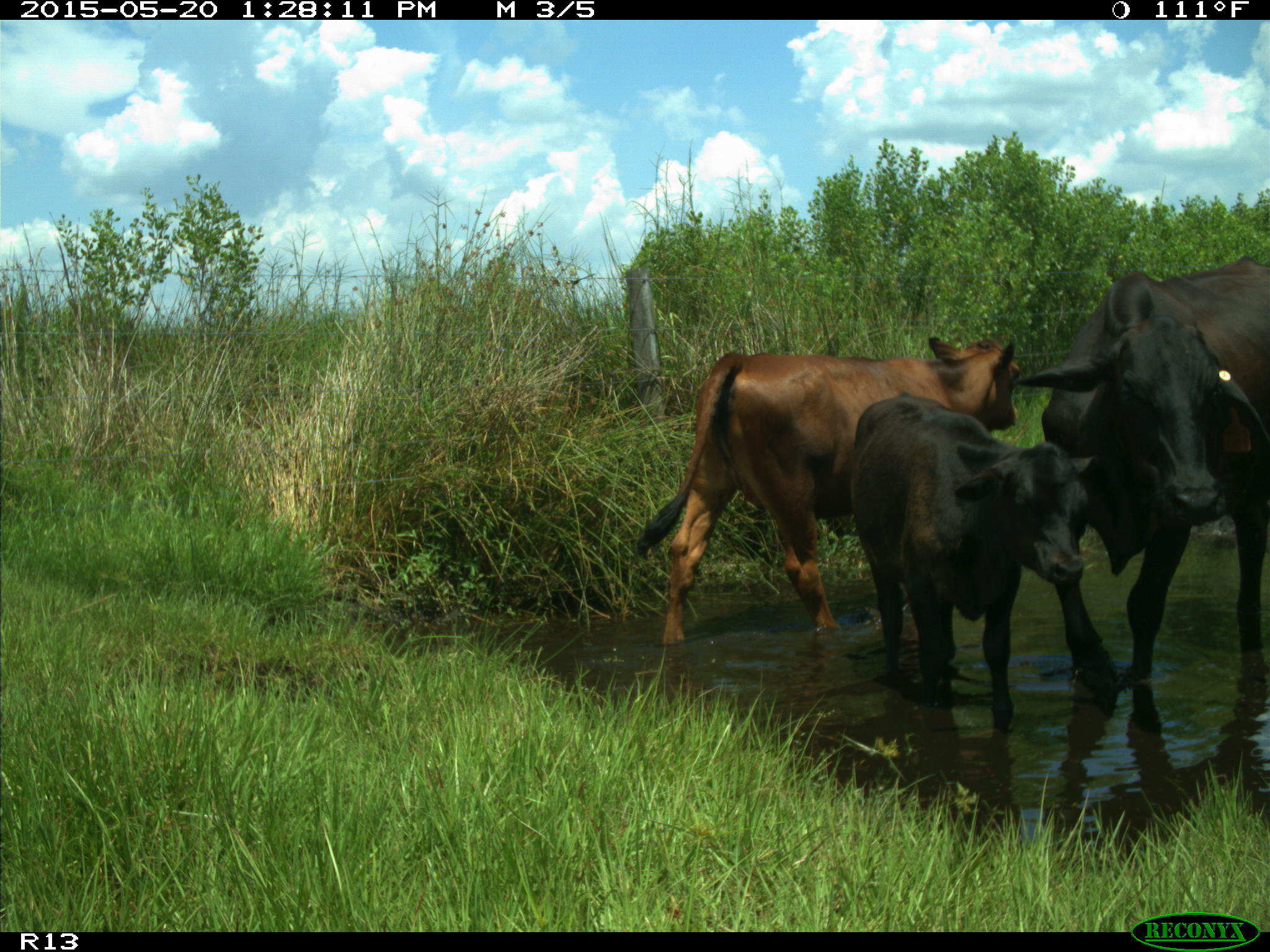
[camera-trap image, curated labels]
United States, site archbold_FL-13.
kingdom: Animalia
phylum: Chordata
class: Mammalia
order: Artiodactyla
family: Bovidae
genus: Bos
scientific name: Bos taurus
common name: domestic cow